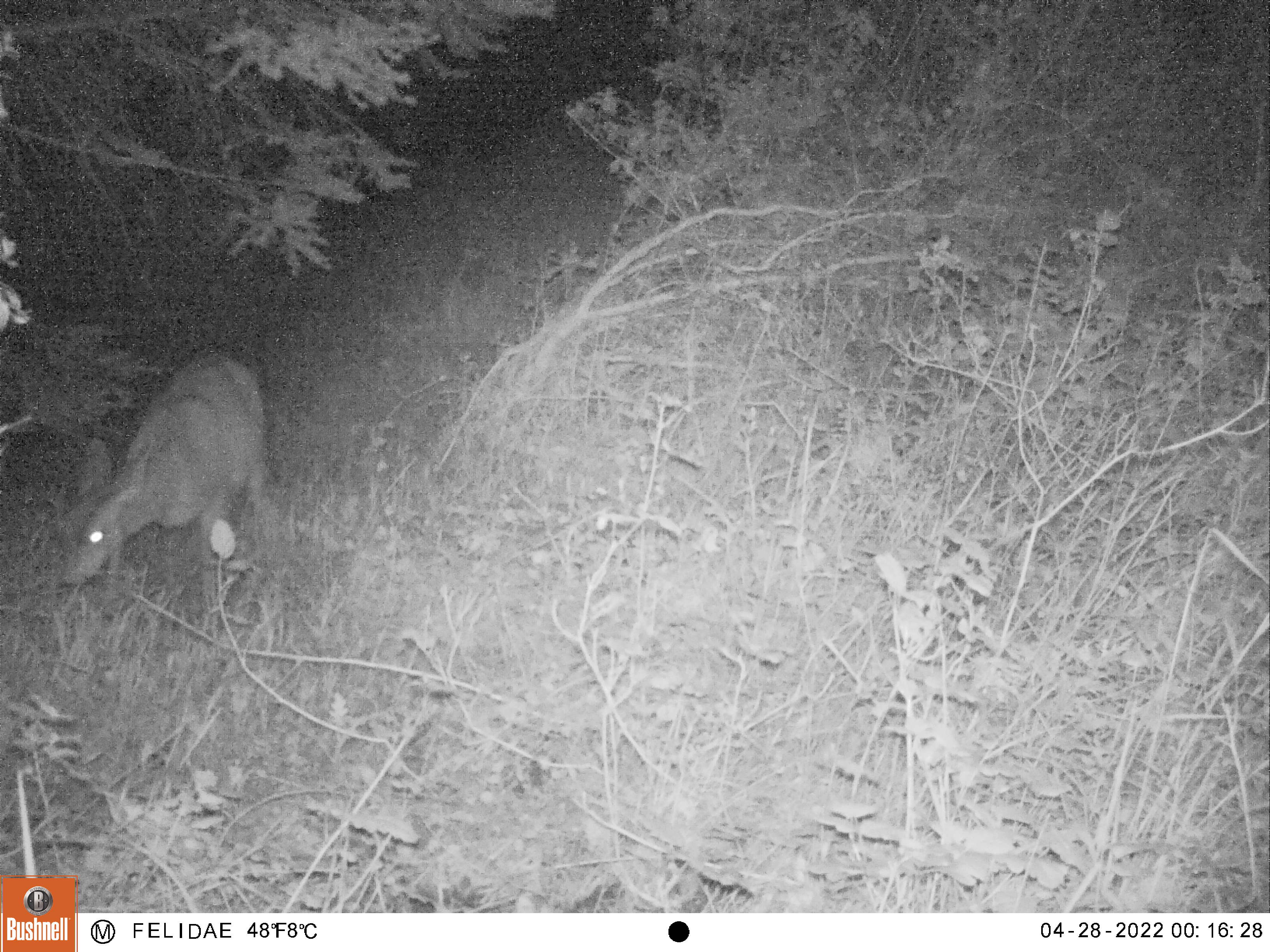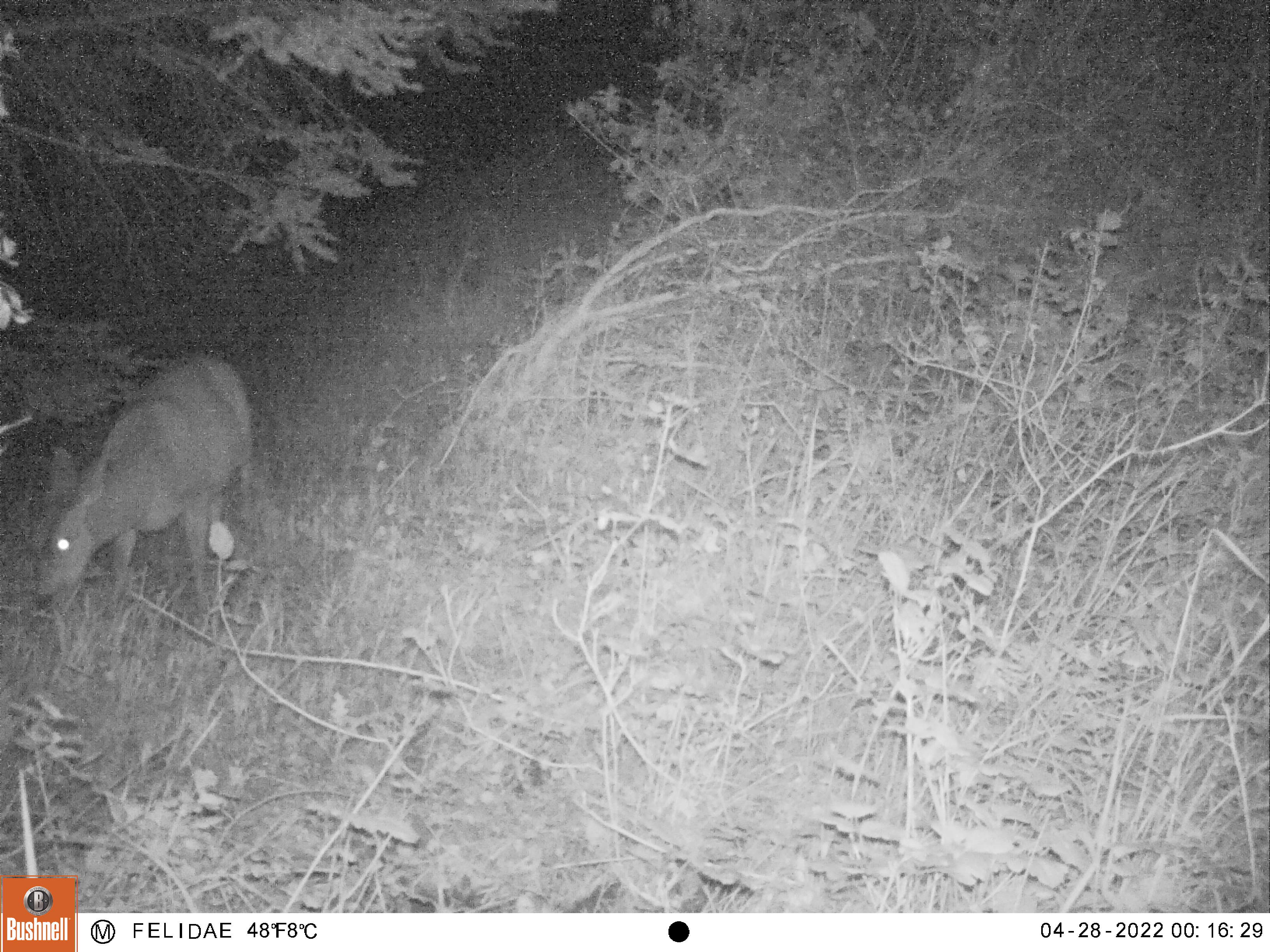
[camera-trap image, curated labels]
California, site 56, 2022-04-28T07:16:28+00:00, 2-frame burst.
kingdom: Animalia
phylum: Chordata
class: Mammalia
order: Artiodactyla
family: Cervidae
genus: Odocoileus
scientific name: Odocoileus hemionus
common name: mule deer